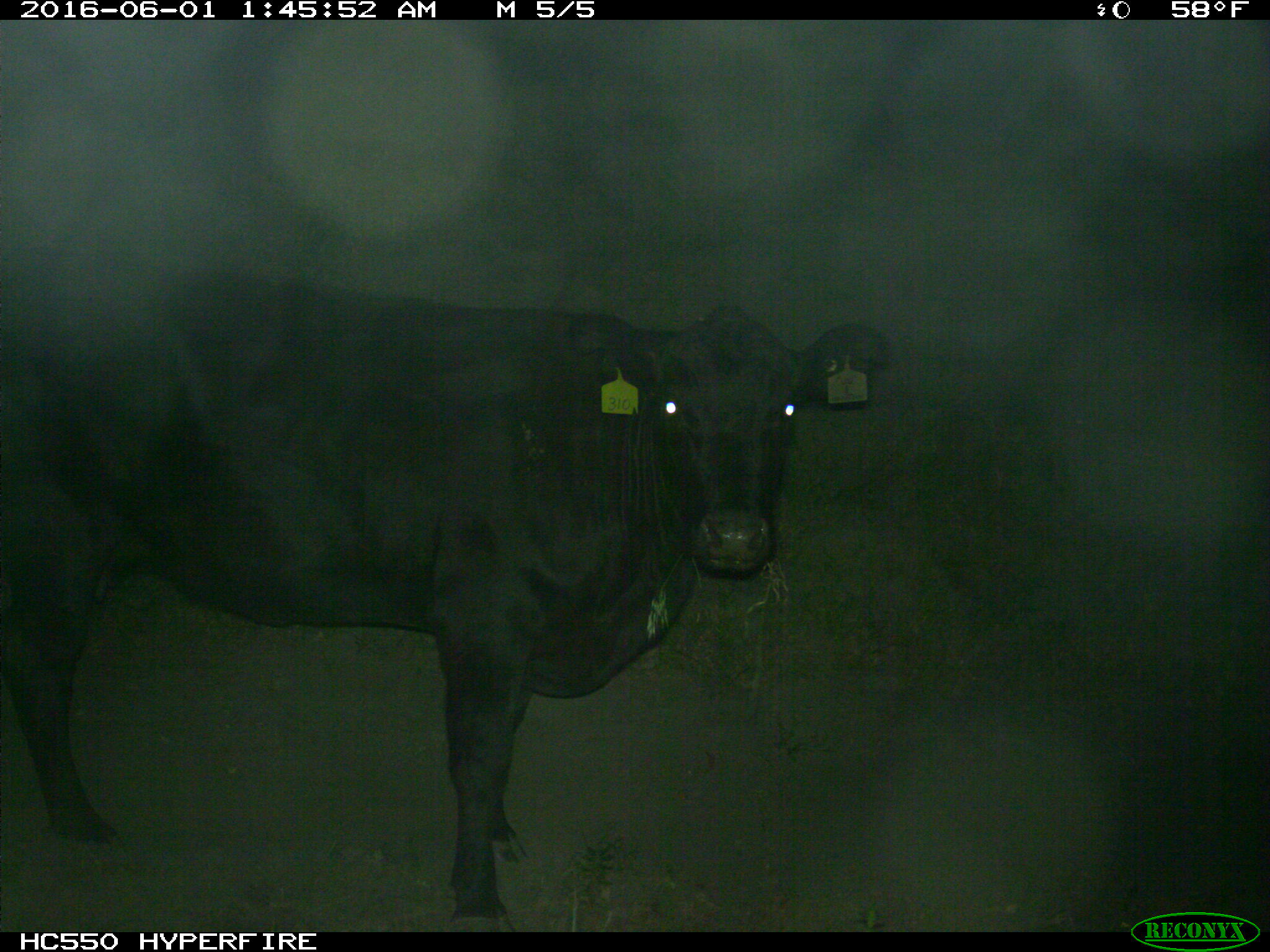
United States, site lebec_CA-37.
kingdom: Animalia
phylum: Chordata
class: Mammalia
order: Artiodactyla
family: Bovidae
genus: Bos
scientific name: Bos taurus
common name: domestic cow